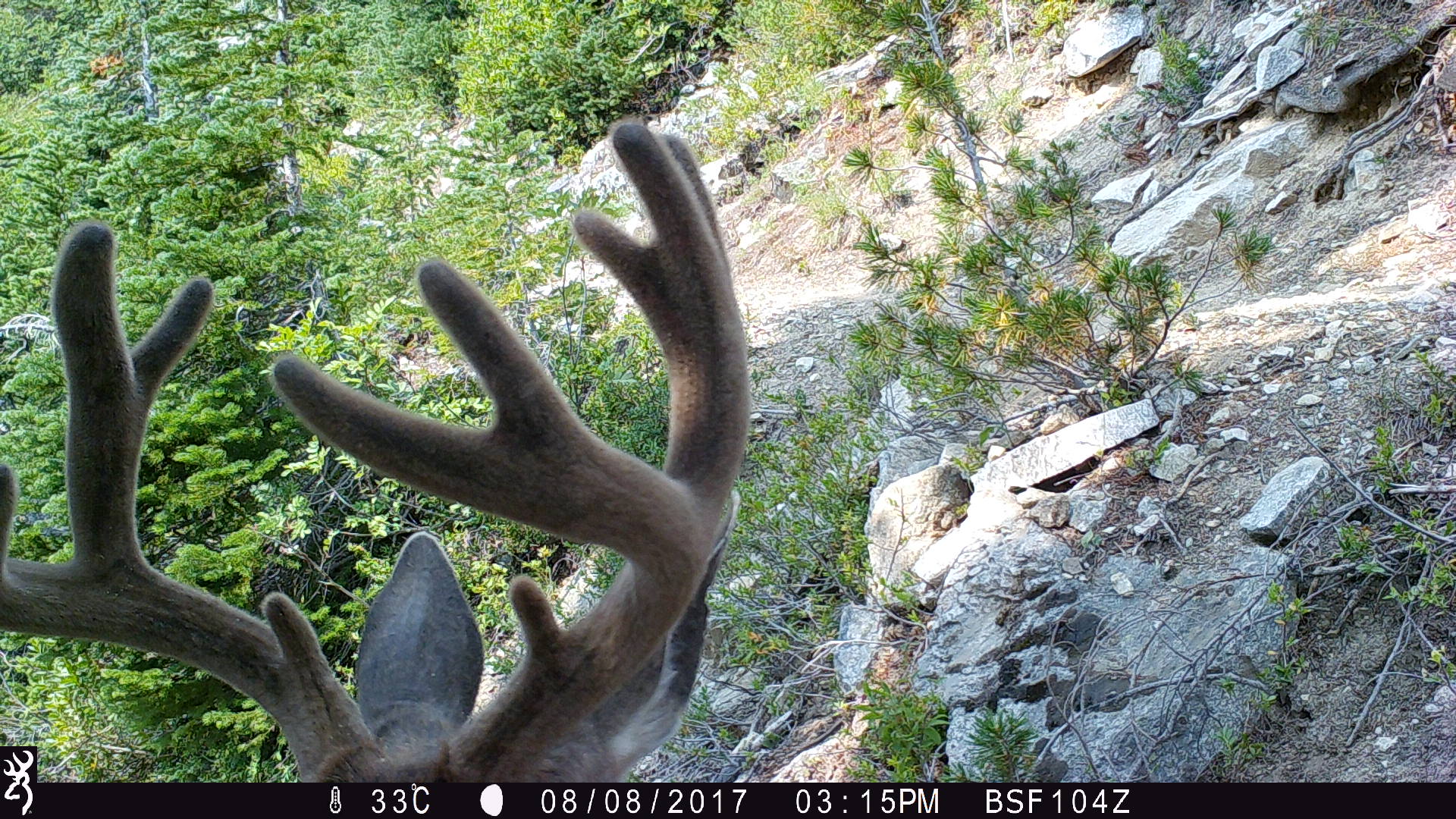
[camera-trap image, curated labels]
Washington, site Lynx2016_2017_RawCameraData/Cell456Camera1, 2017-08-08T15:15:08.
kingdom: Animalia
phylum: Chordata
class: Mammalia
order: Artiodactyla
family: Cervidae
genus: Odocoileus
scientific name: Odocoileus hemionus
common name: mule deer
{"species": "Odocoileus hemionus (mule deer)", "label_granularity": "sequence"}